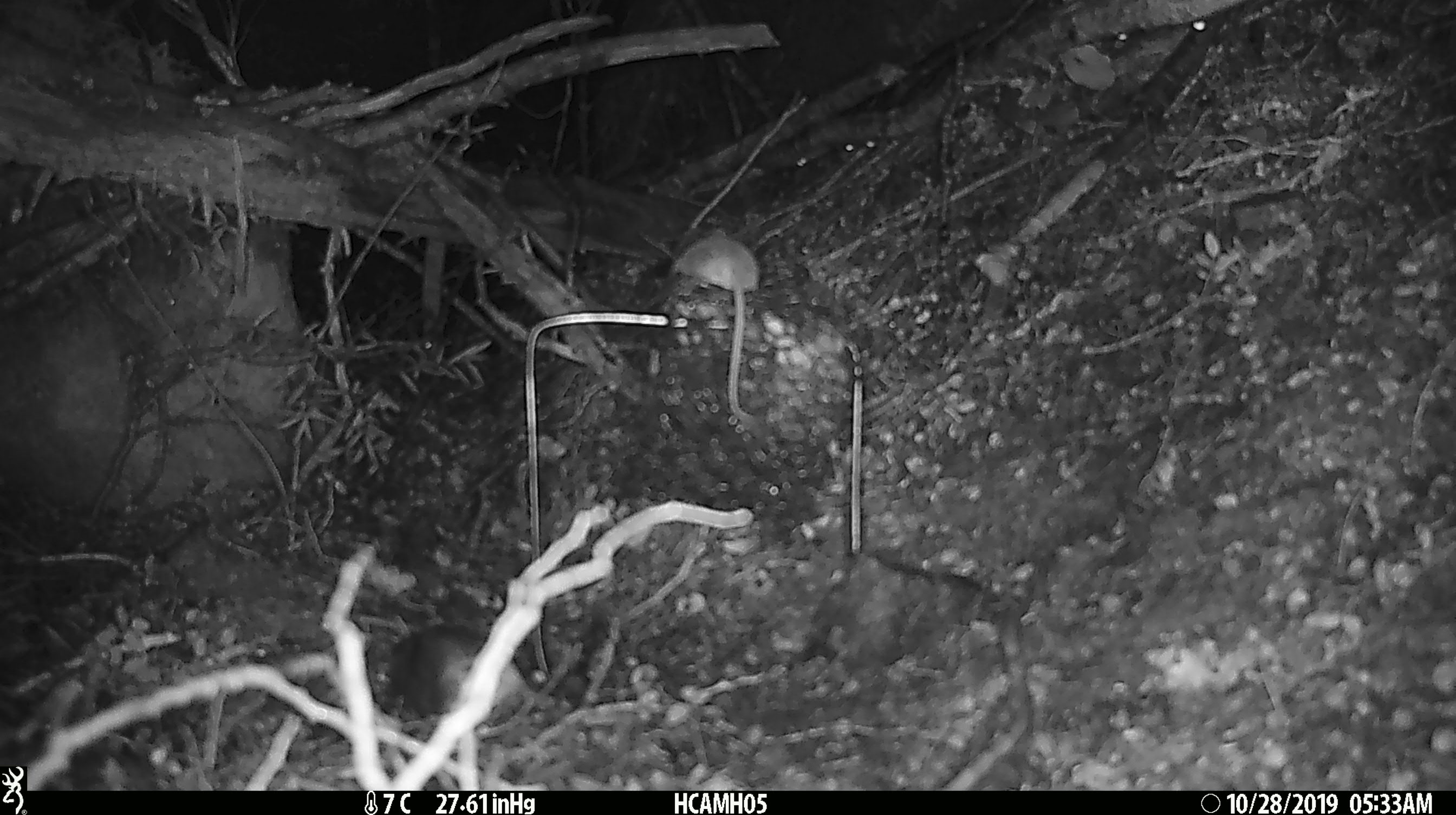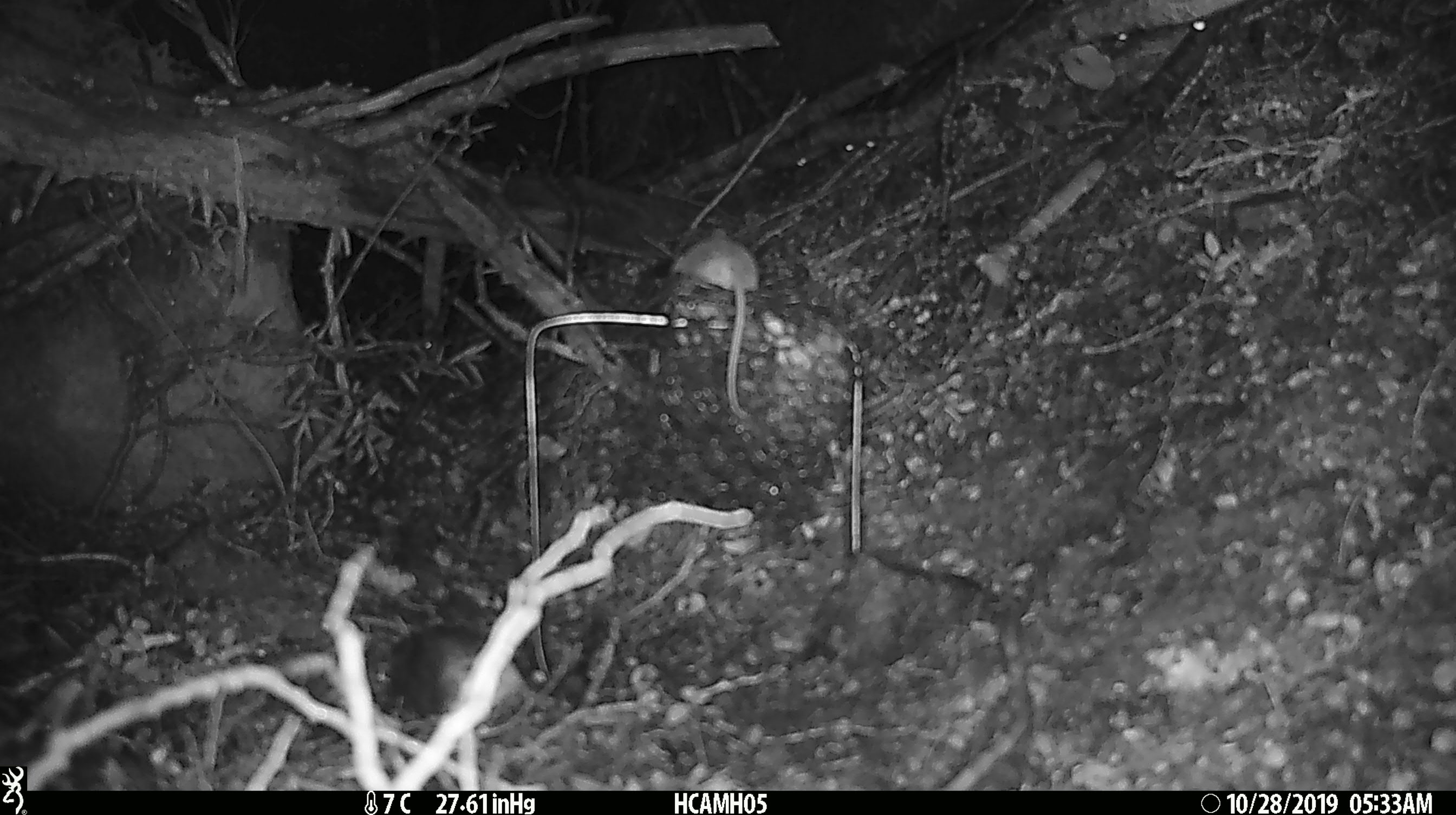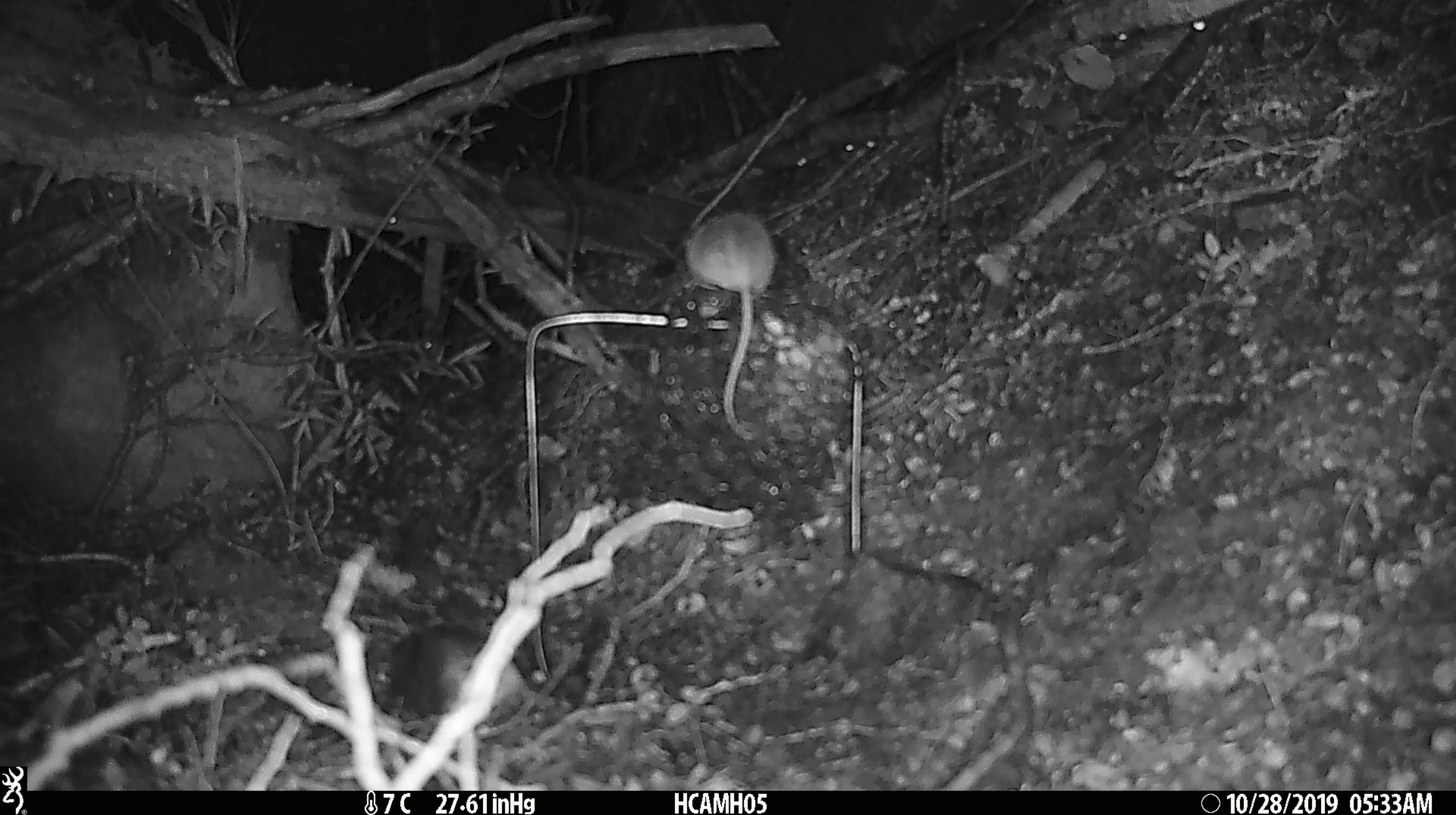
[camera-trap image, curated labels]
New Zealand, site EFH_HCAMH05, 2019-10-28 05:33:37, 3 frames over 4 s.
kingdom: Animalia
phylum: Chordata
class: Mammalia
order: Rodentia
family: Muridae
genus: Mus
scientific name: Mus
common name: mouse